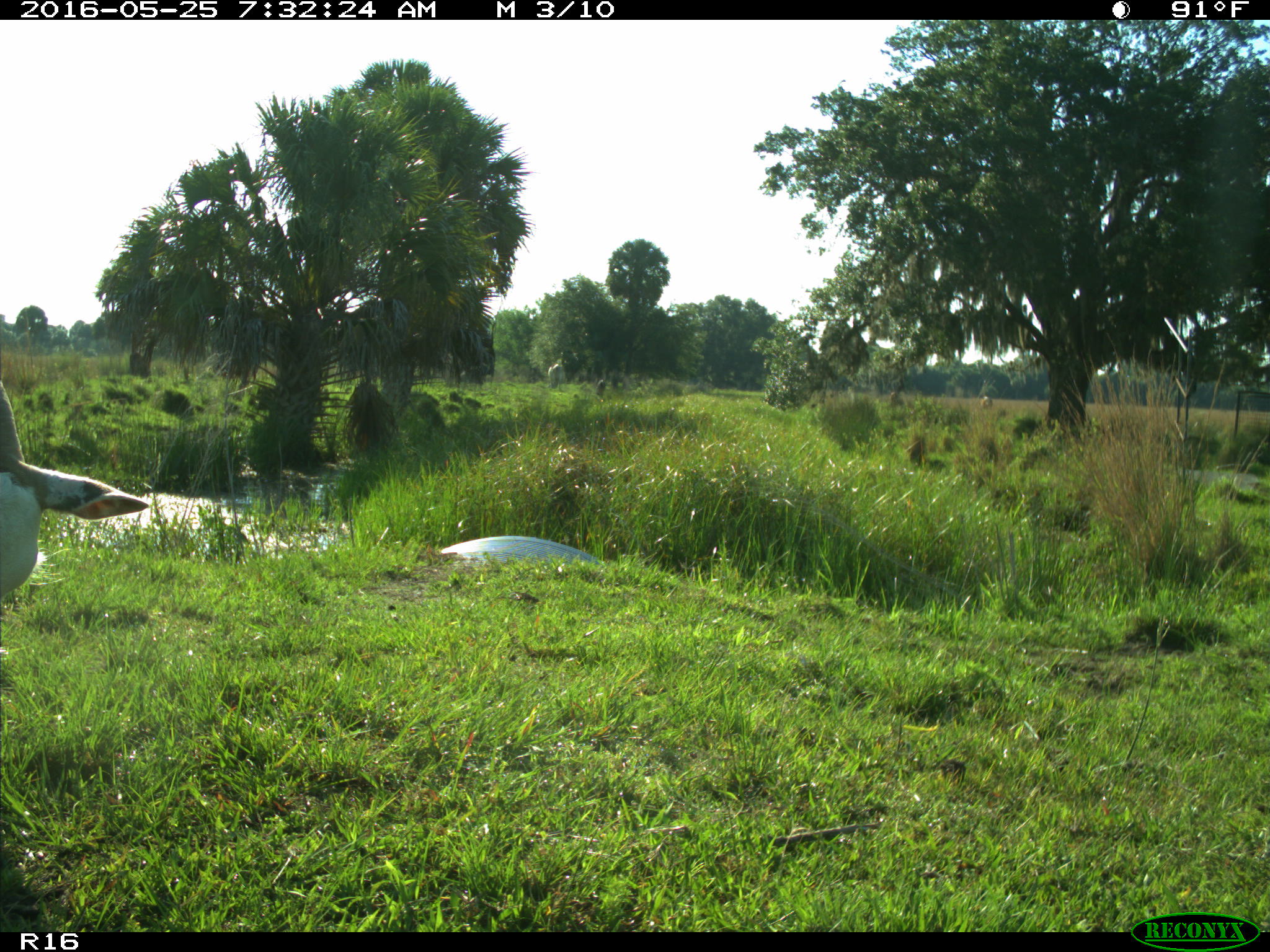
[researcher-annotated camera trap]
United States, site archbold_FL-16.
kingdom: Animalia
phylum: Chordata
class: Mammalia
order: Artiodactyla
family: Bovidae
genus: Bos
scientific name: Bos taurus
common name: domestic cow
Bos taurus (domestic cow).